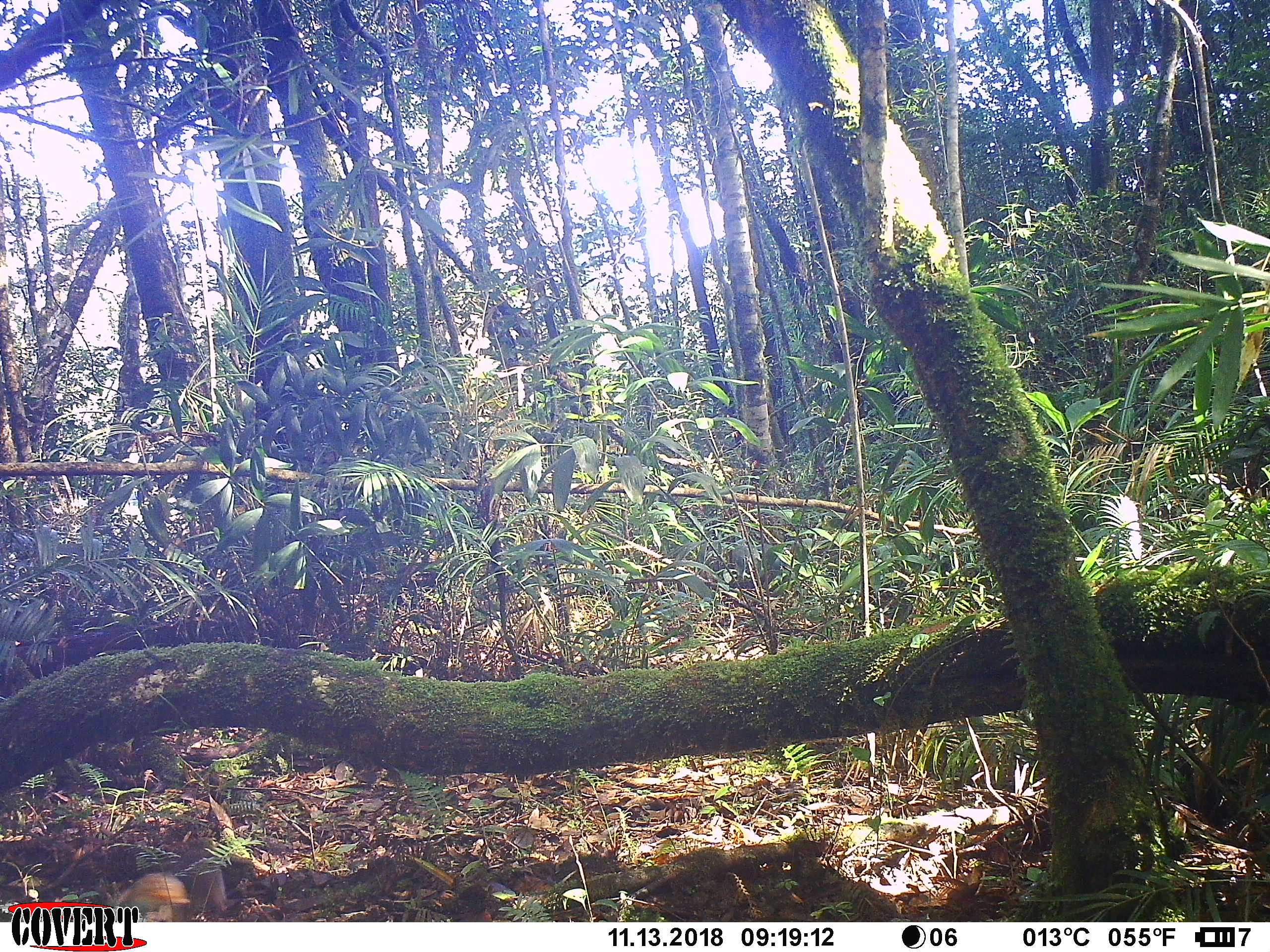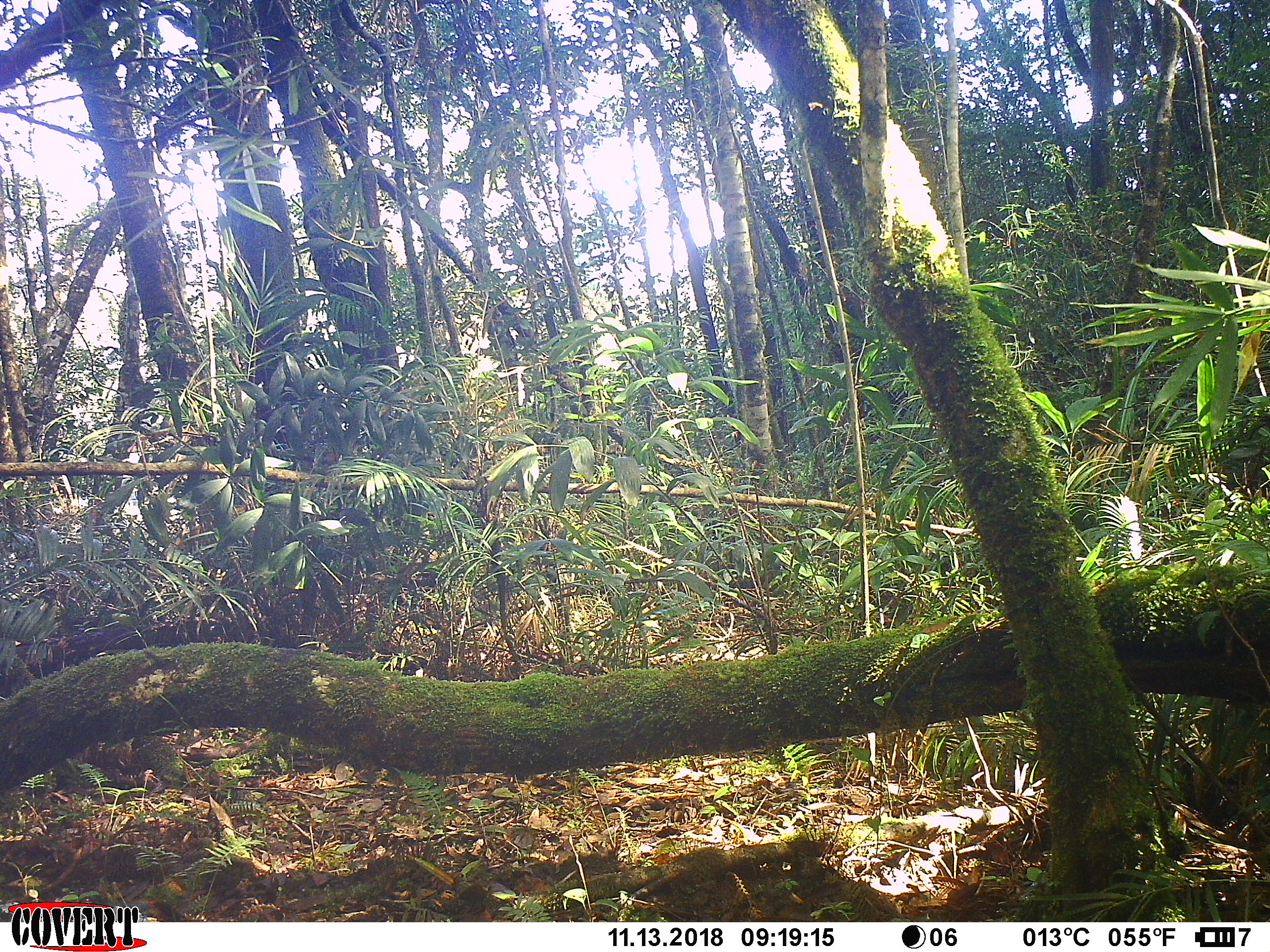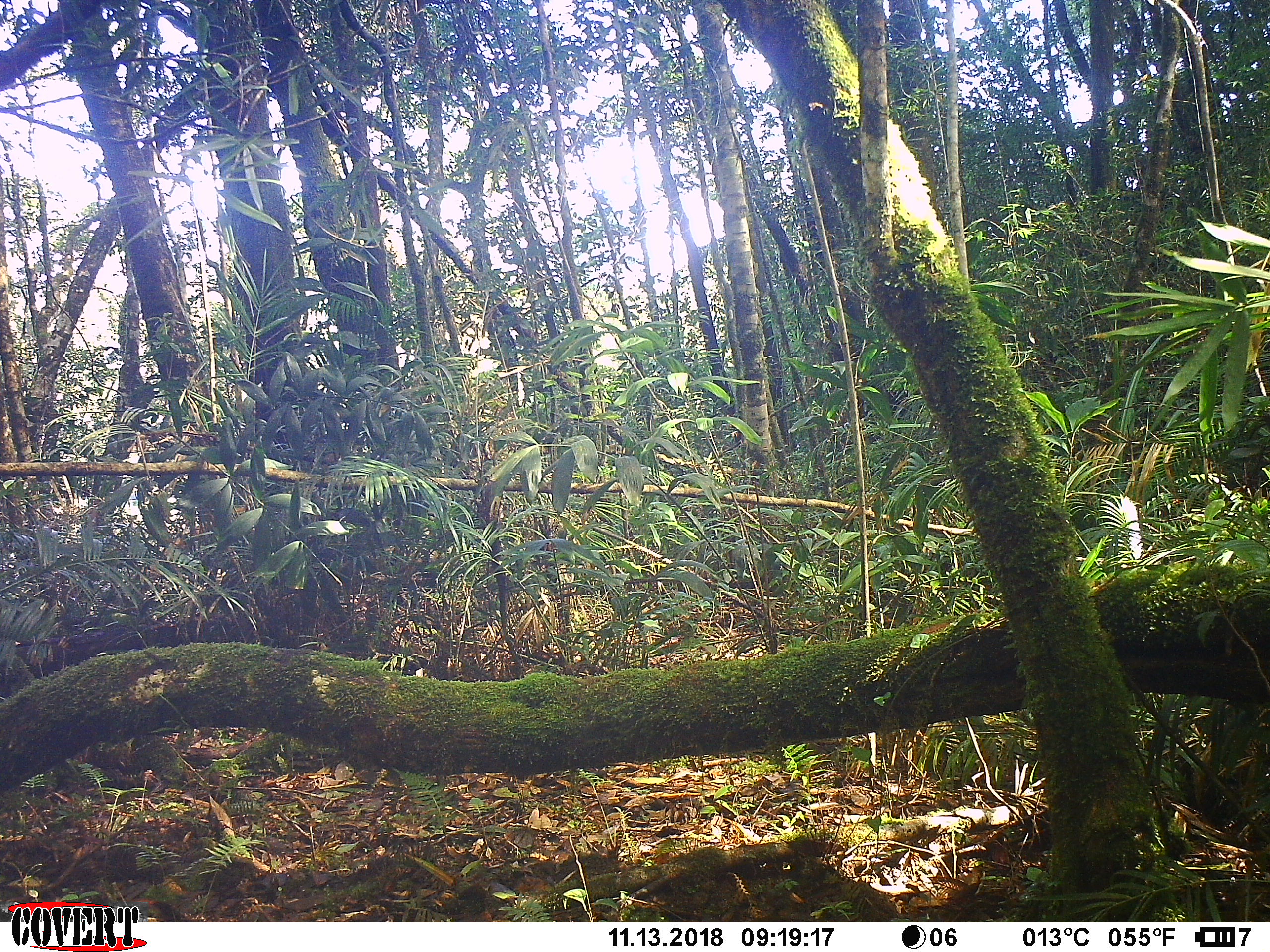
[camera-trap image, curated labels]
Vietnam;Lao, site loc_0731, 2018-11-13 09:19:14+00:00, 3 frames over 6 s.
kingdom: Animalia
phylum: Chordata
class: Mammalia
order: Rodentia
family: Sciuridae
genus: Dremomys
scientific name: Dremomys rufigenis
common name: red-cheeked squirrel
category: red cheeked squirrel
Red cheeked squirrel (red-cheeked squirrel) (Dremomys rufigenis). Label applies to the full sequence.